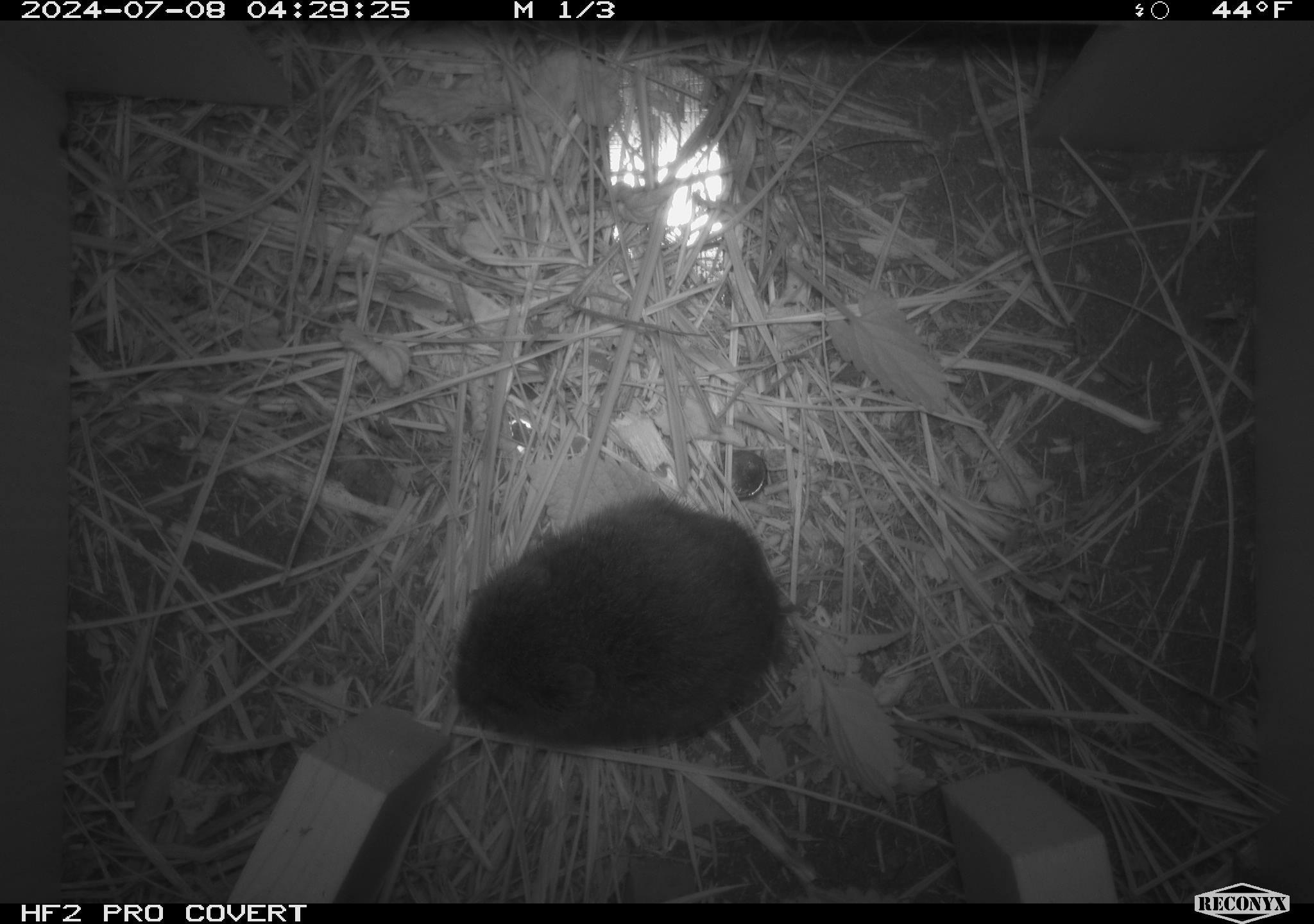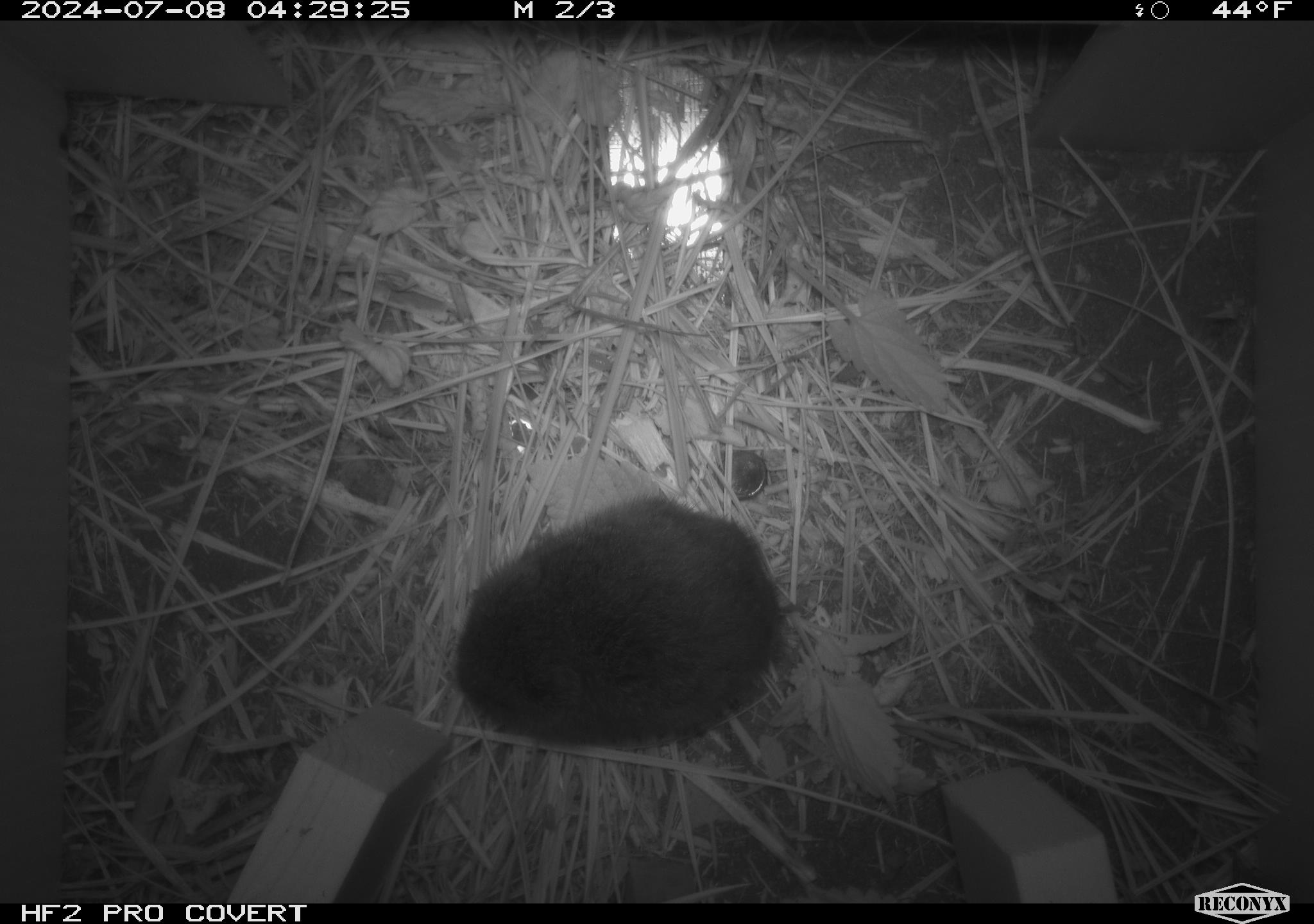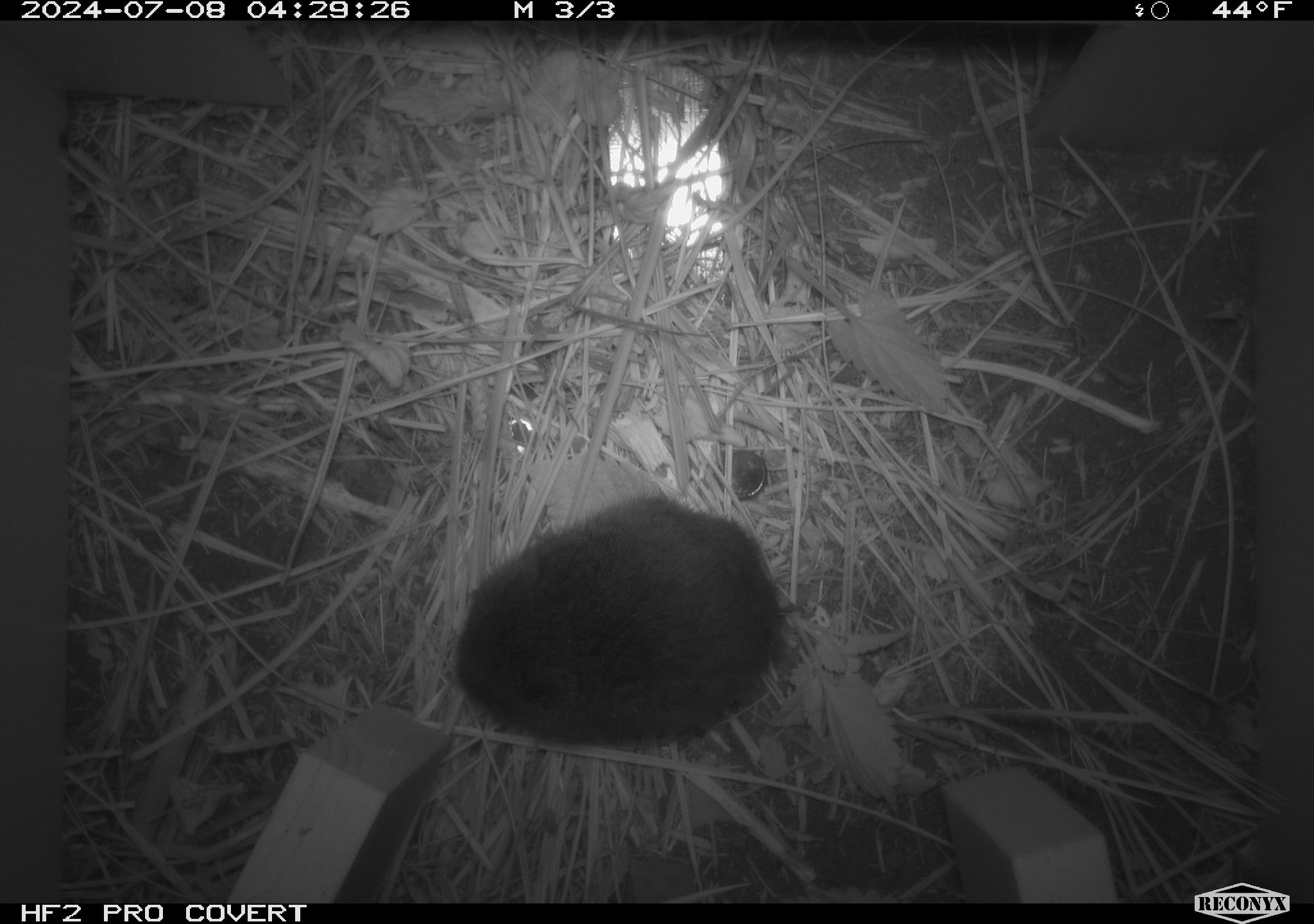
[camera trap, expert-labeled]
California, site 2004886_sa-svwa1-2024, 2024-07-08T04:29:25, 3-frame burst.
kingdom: Animalia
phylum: Chordata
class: Mammalia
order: Rodentia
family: Cricetidae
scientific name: Arvicolinae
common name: voles, lemmings, and muskrats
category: arvicolinae subfamily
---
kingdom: Animalia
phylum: Arthropoda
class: Malacostraca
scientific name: Malacostraca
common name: amphipods, crabs, isopods, krill, lobsters and shrimps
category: malacostracan